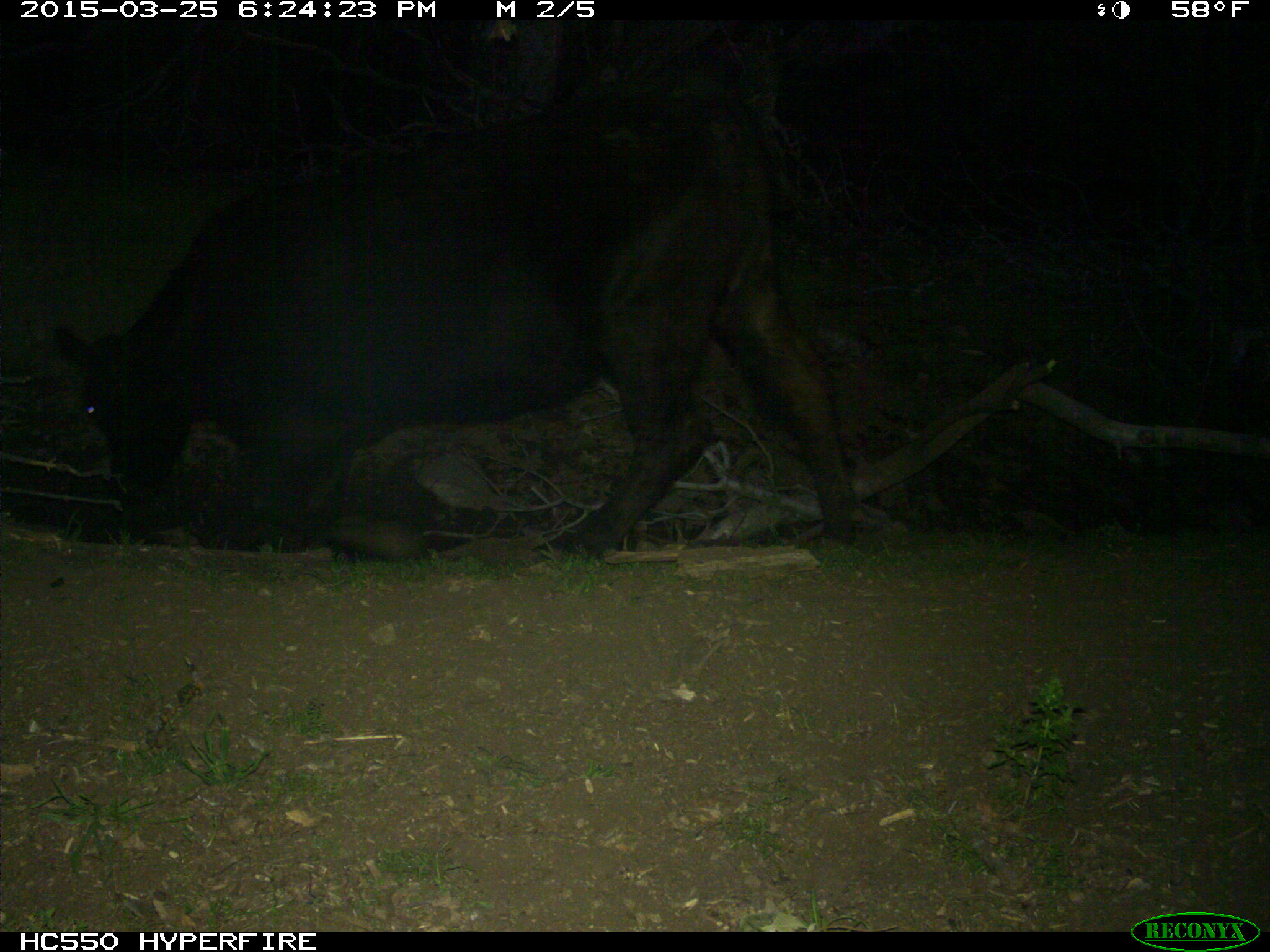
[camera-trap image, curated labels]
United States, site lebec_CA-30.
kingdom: Animalia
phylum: Chordata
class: Mammalia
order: Artiodactyla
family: Bovidae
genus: Bos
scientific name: Bos taurus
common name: domestic cow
Bos taurus (domestic cow).